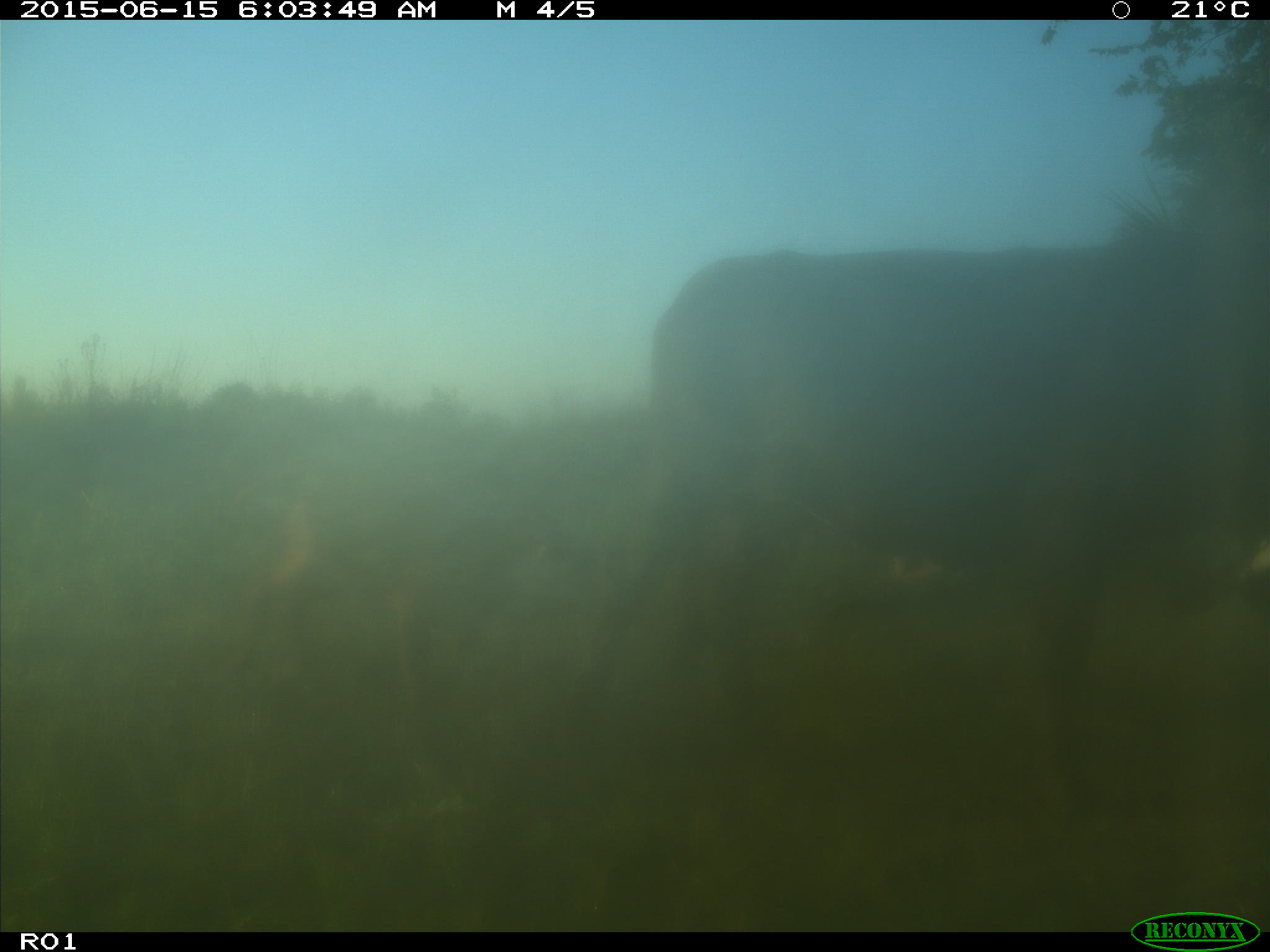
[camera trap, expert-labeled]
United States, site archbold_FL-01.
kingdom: Animalia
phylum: Chordata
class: Mammalia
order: Artiodactyla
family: Bovidae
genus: Bos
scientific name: Bos taurus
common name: domestic cow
Bos taurus (domestic cow).